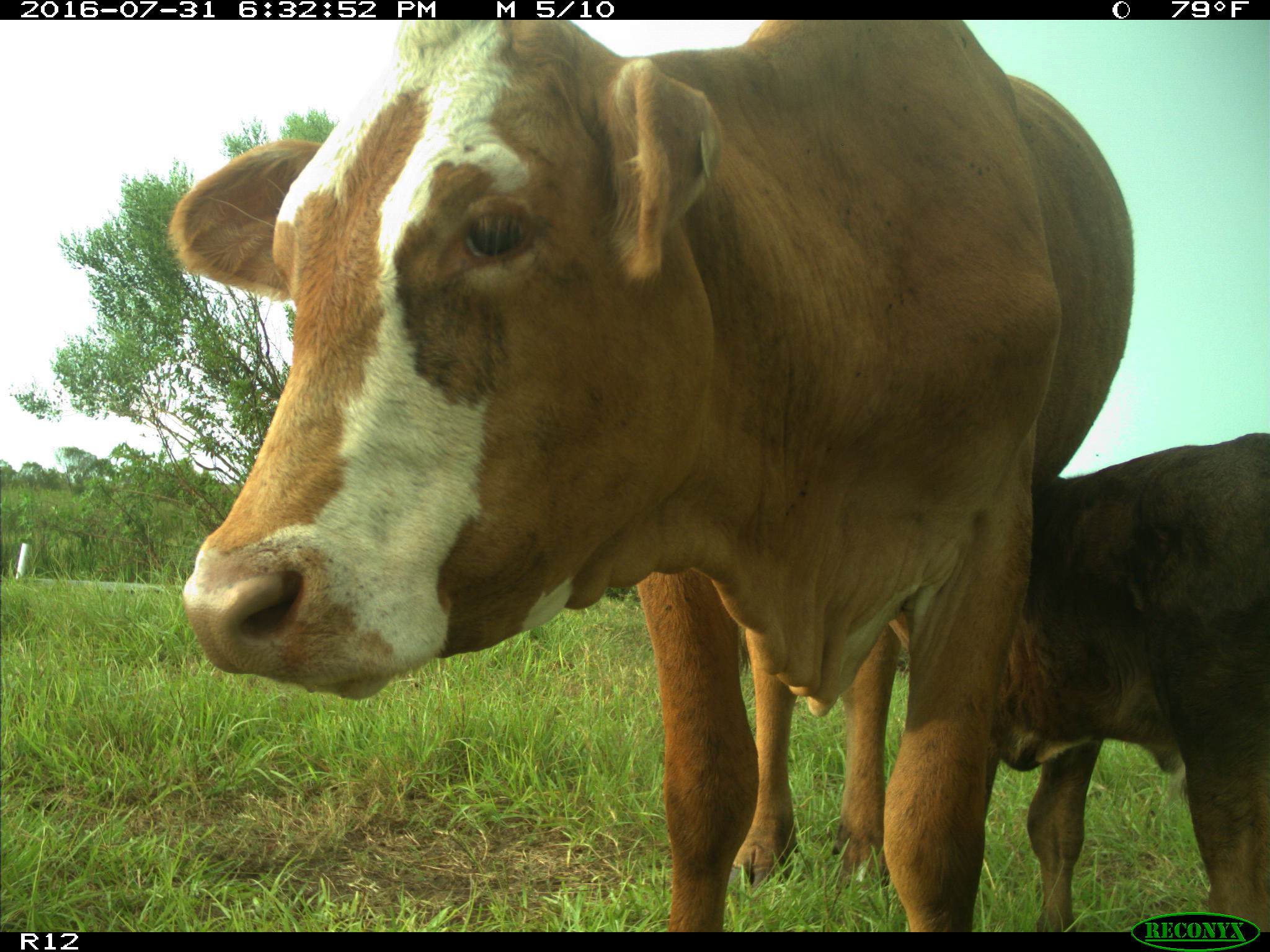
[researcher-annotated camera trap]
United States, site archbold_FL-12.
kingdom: Animalia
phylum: Chordata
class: Mammalia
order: Artiodactyla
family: Bovidae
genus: Bos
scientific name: Bos taurus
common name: domestic cow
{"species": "Bos taurus (domestic cow)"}